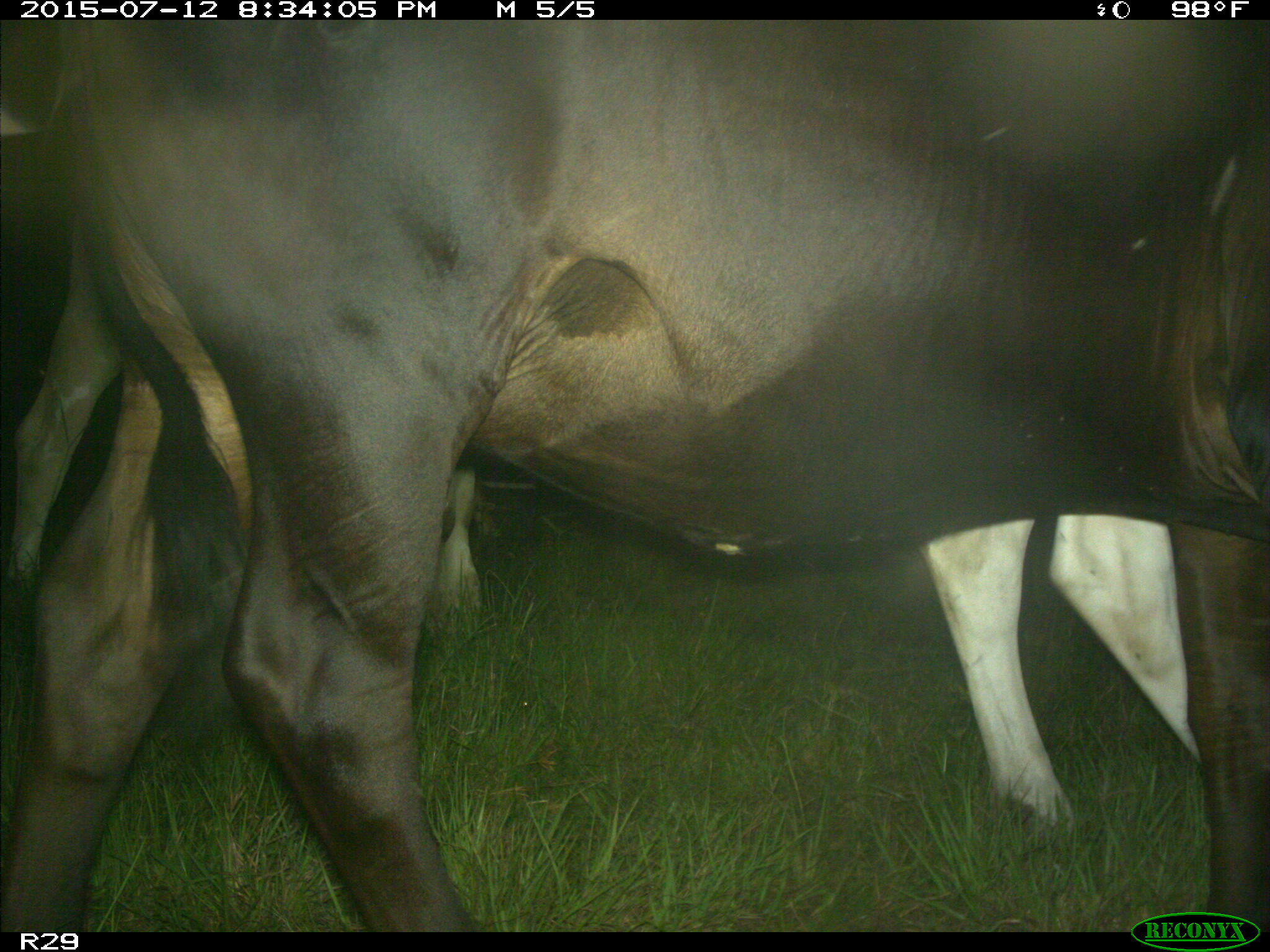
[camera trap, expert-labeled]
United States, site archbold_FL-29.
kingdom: Animalia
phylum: Chordata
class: Mammalia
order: Artiodactyla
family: Bovidae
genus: Bos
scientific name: Bos taurus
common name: domestic cow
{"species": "Bos taurus (domestic cow)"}